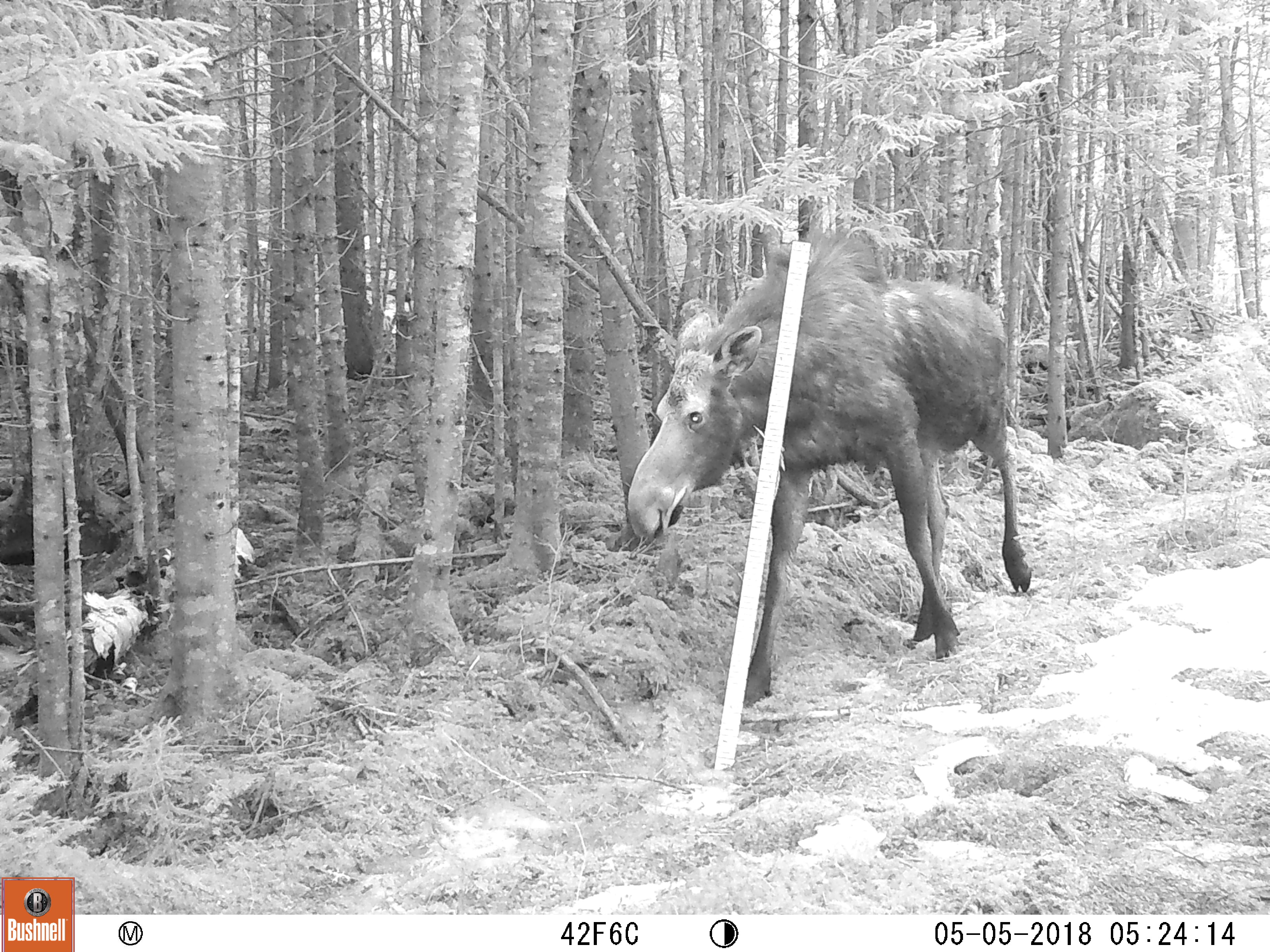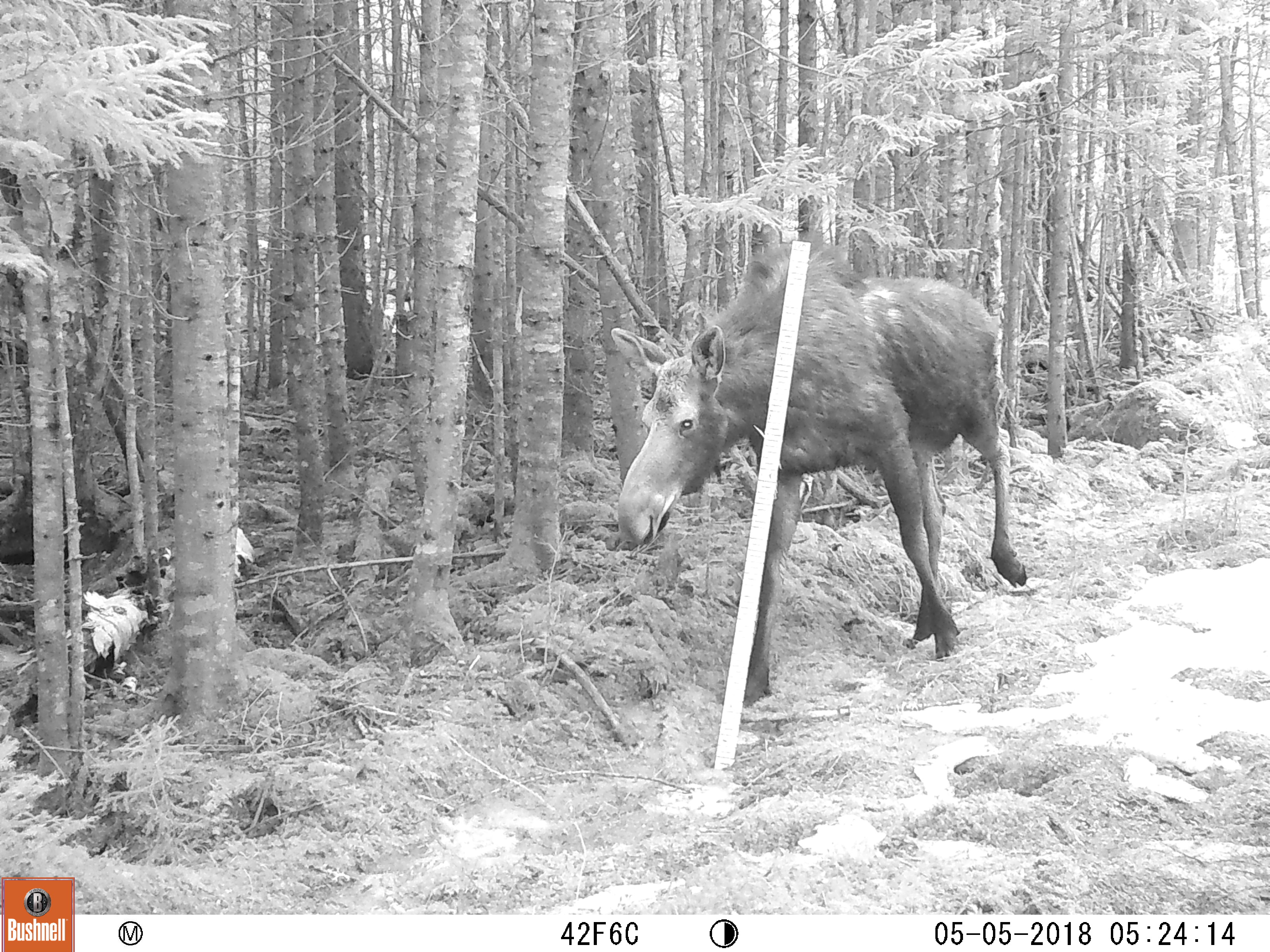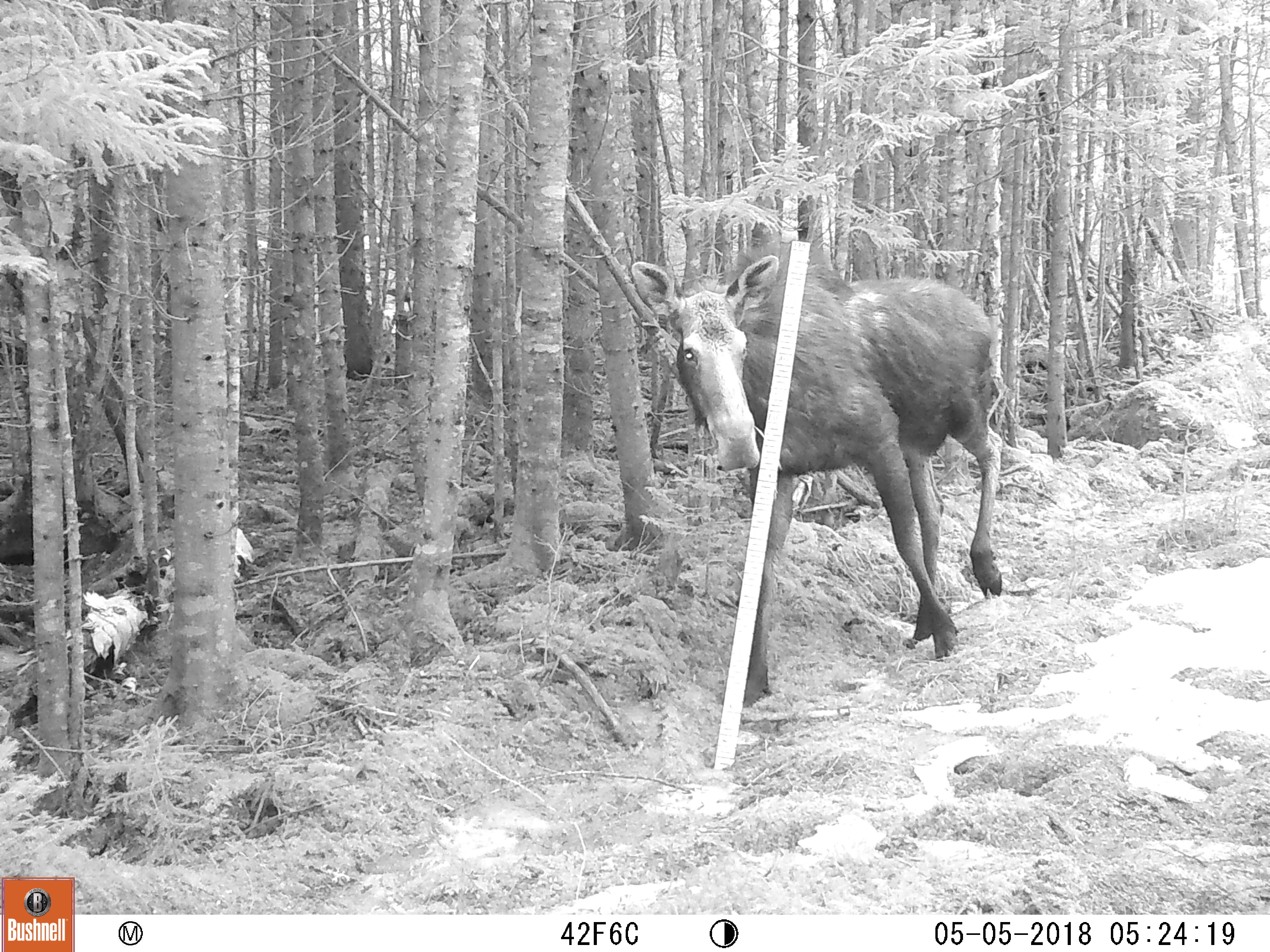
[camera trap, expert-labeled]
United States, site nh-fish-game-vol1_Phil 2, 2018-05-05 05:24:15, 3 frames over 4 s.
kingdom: Animalia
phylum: Chordata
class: Mammalia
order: Artiodactyla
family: Cervidae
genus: Alces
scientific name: Alces alces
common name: moose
Moose (Alces alces).